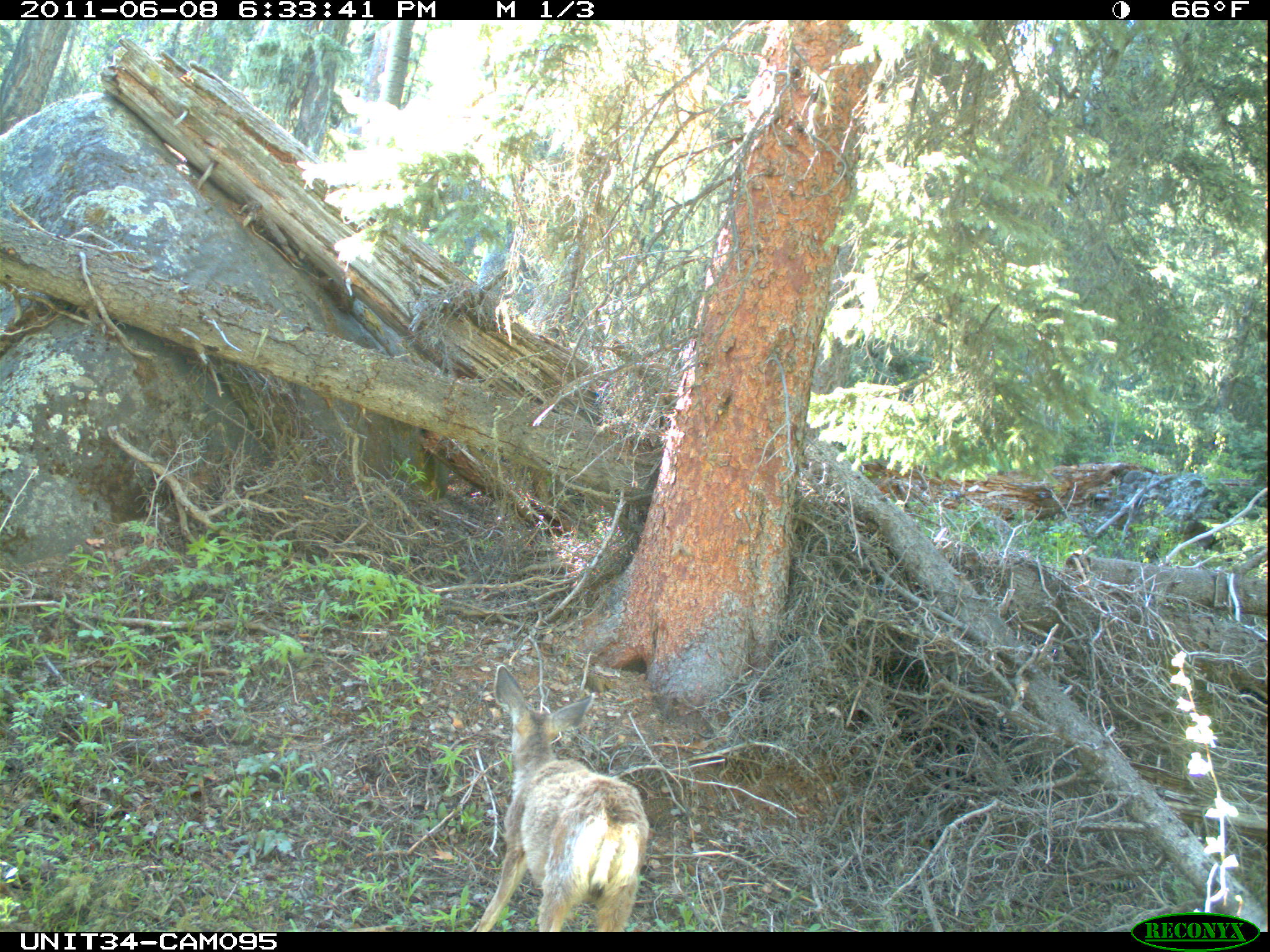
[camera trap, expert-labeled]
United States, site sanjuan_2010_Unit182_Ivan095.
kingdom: Animalia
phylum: Chordata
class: Mammalia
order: Artiodactyla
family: Cervidae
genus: Odocoileus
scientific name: Odocoileus hemionus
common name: mule deer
Odocoileus hemionus (mule deer).